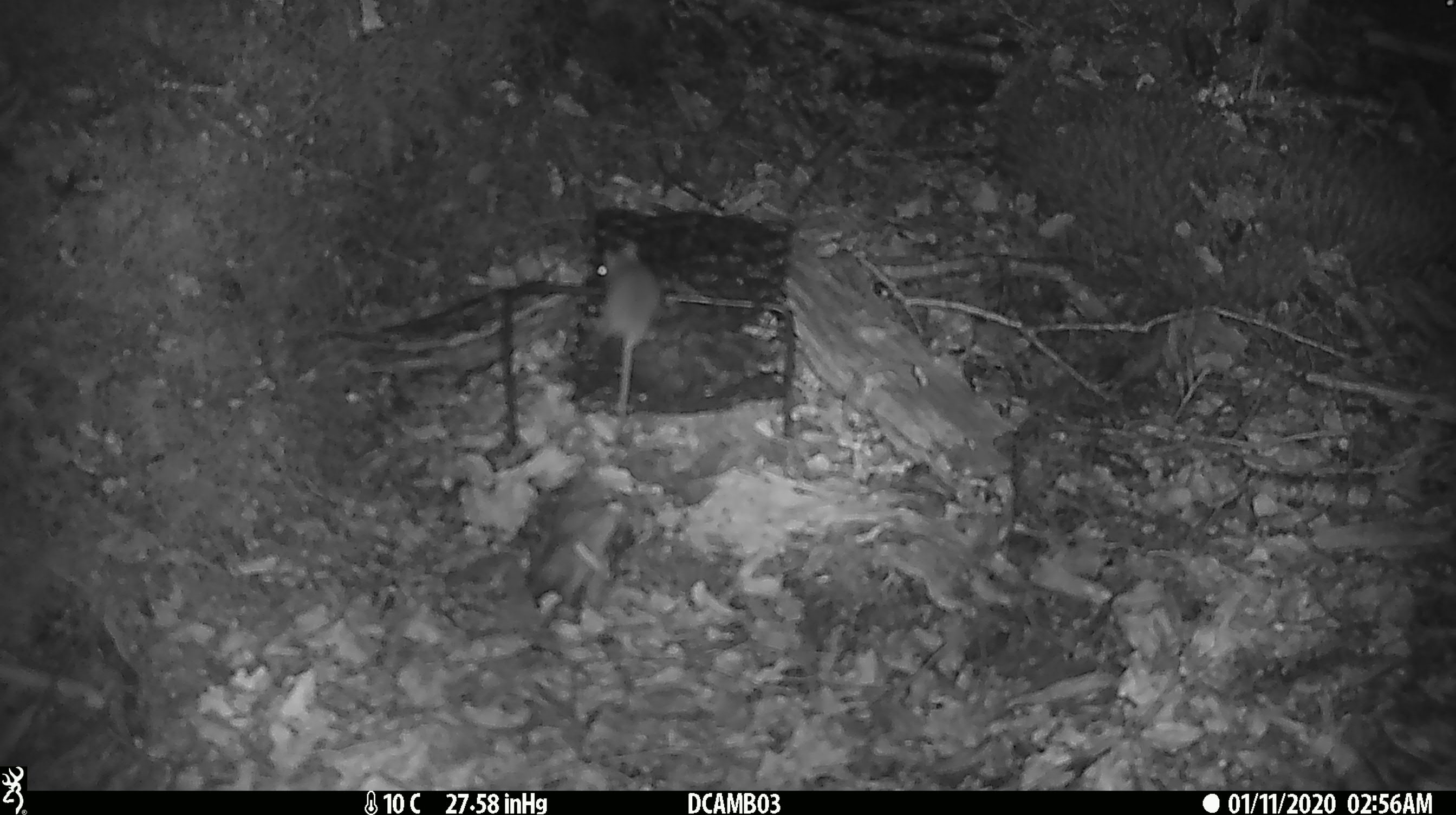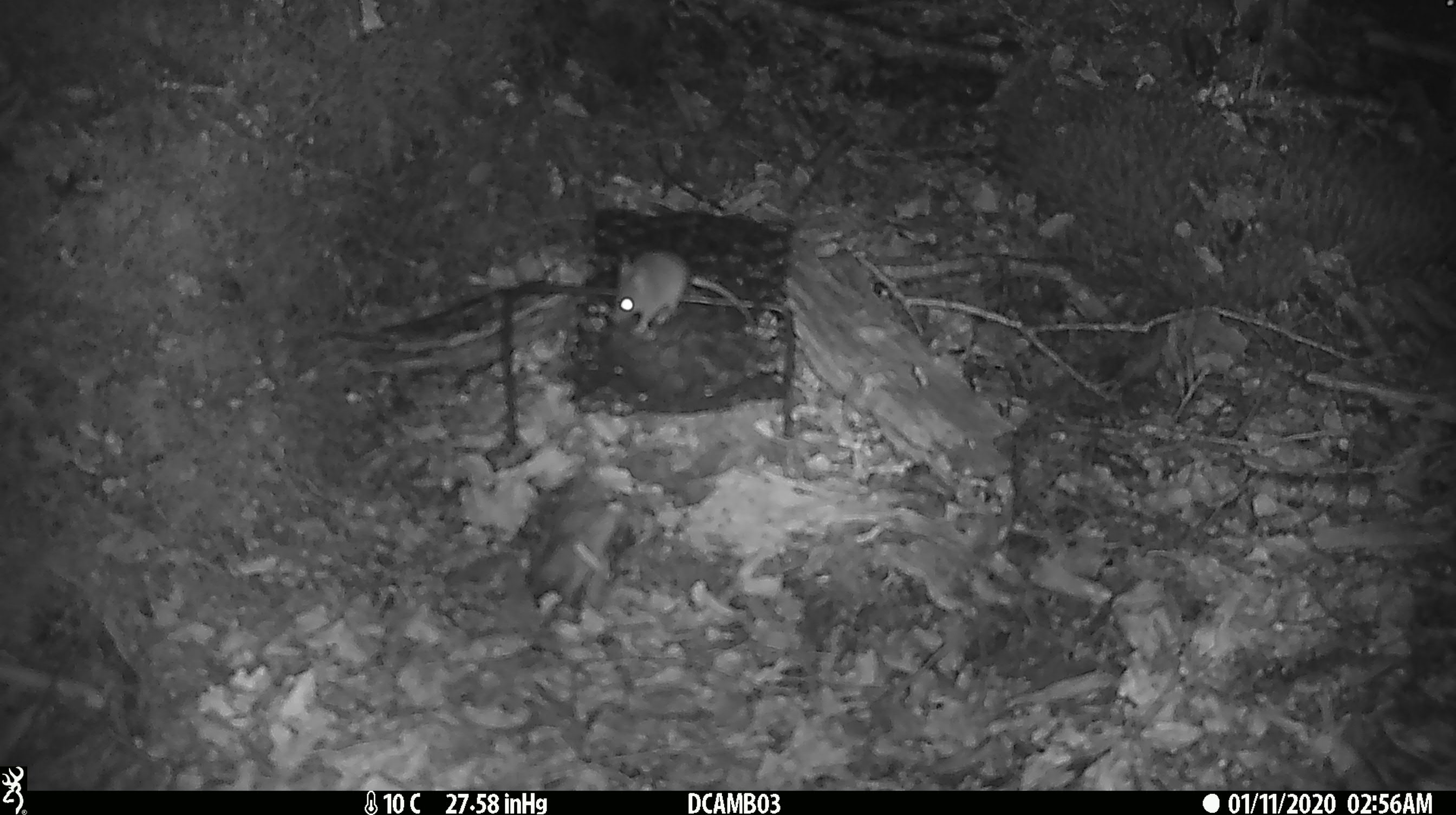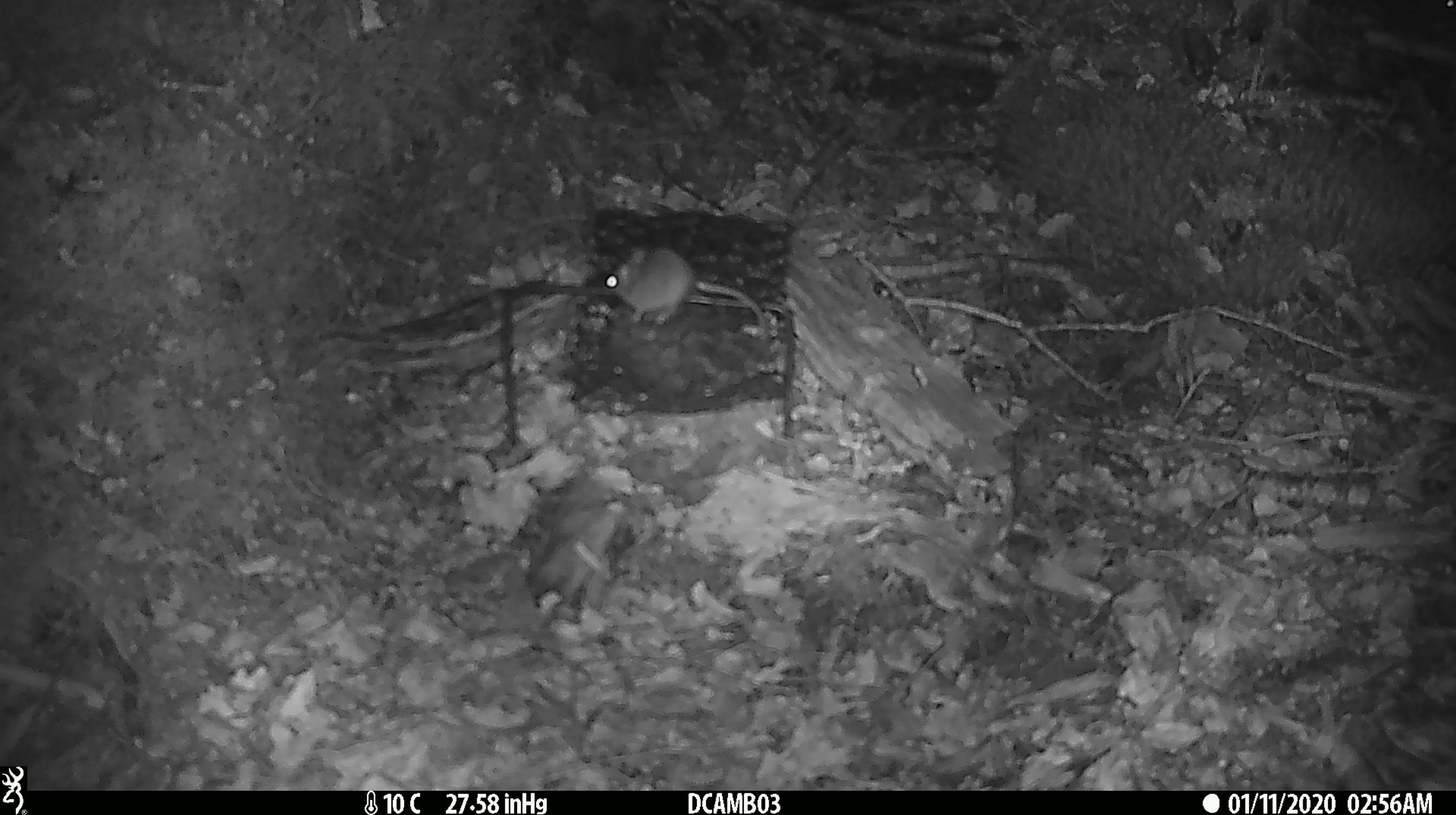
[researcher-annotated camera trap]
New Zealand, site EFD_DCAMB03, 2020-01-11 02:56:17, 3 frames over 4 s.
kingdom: Animalia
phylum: Chordata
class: Mammalia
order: Rodentia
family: Muridae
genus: Mus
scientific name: Mus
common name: mouse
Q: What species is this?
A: Mouse (Mus).